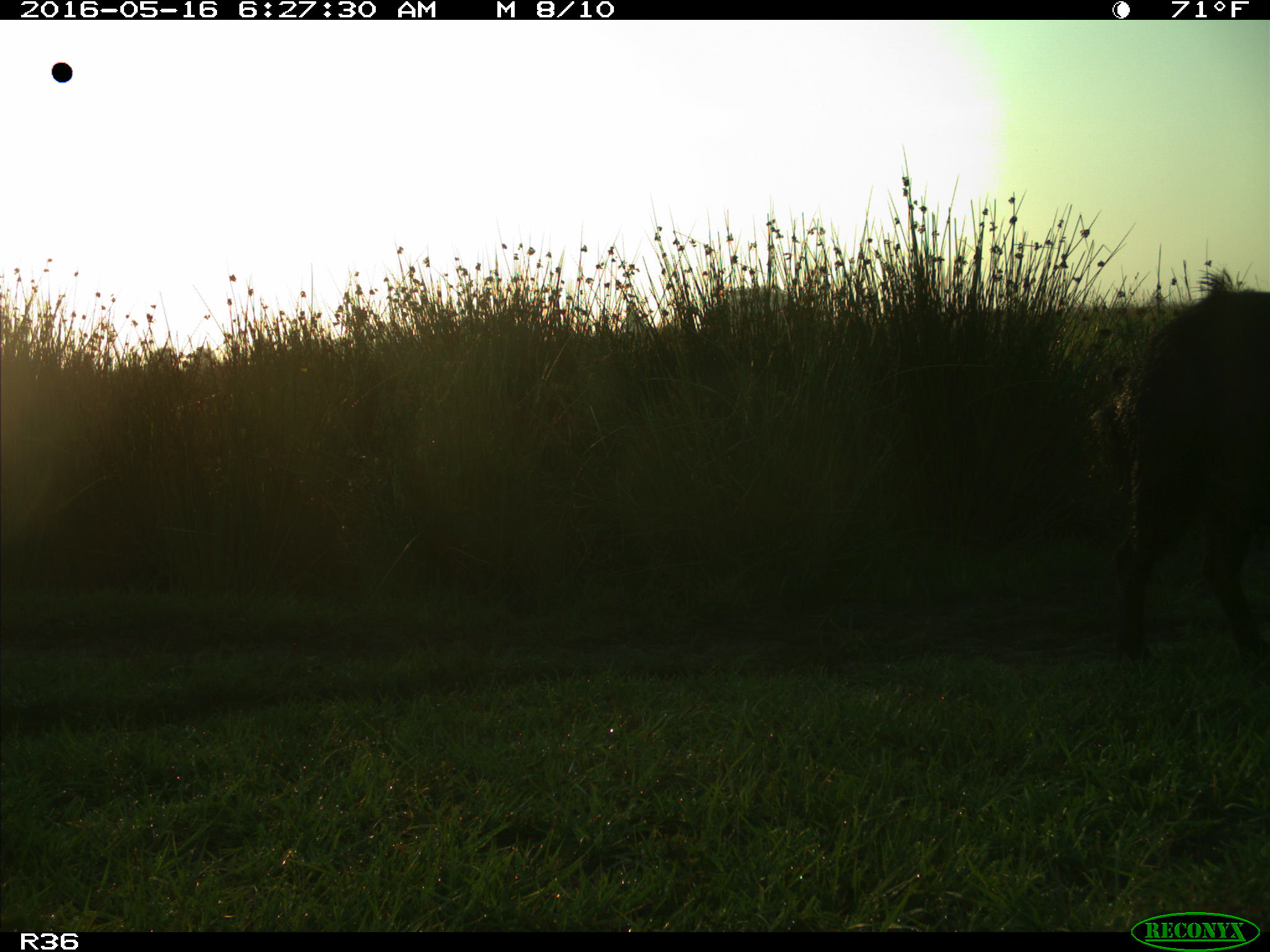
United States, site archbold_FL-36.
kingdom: Animalia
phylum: Chordata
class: Mammalia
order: Artiodactyla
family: Suidae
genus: Sus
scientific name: Sus scrofa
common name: wild boar